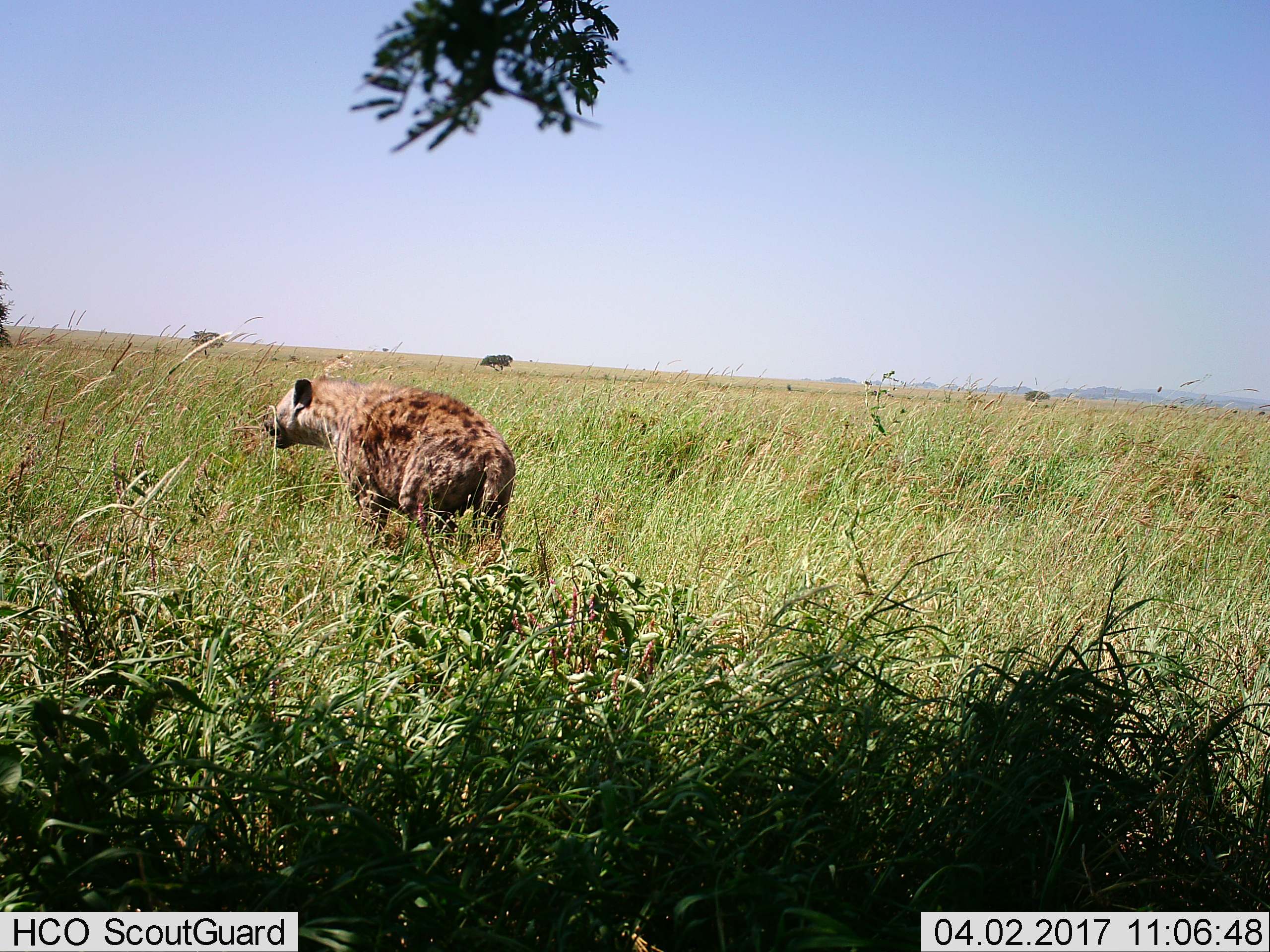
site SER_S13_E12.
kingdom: Animalia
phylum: Chordata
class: Mammalia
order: Carnivora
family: Hyaenidae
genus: Crocuta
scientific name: Crocuta crocuta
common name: spotted hyena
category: hyenaspotted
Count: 1.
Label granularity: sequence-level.